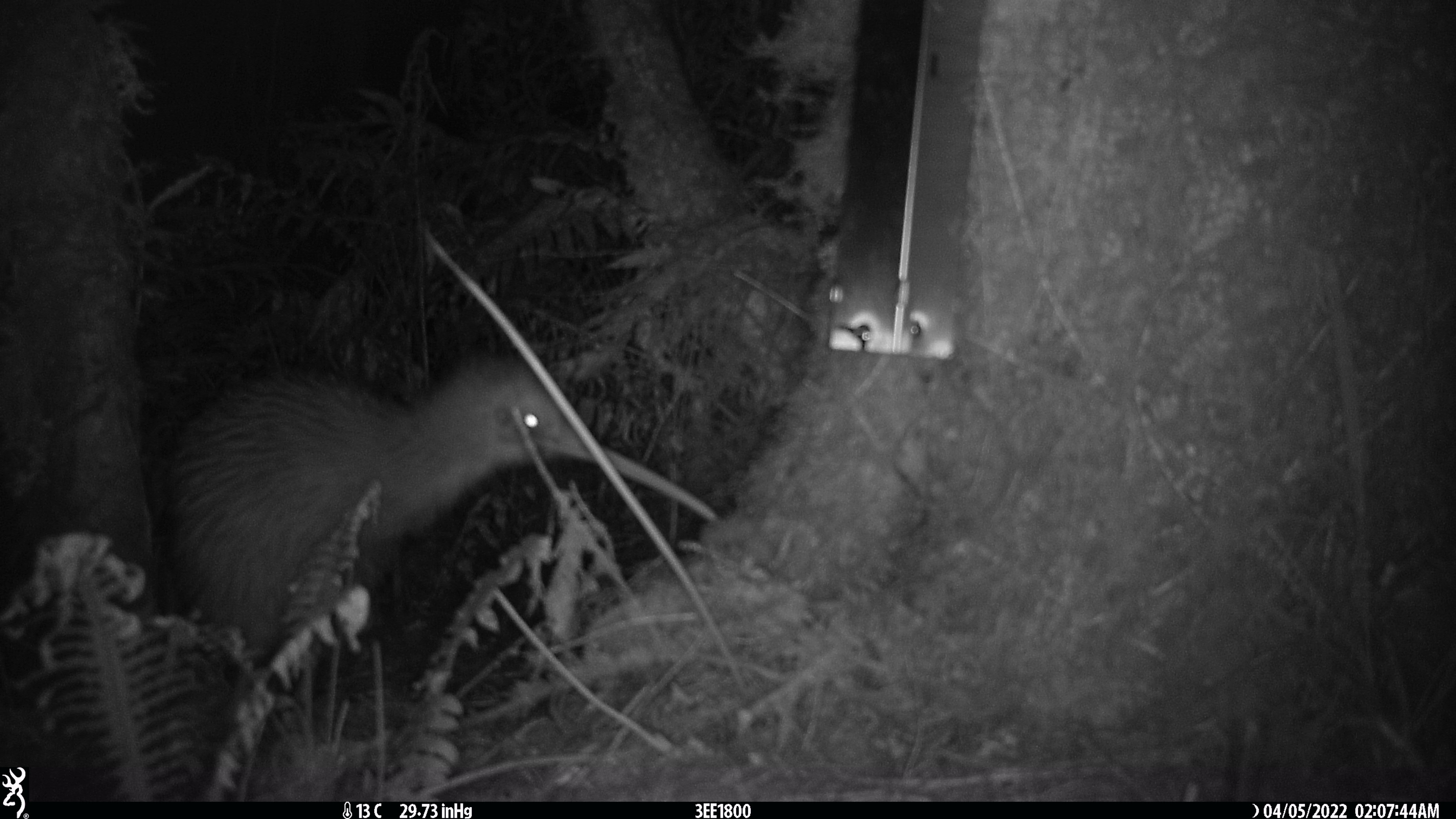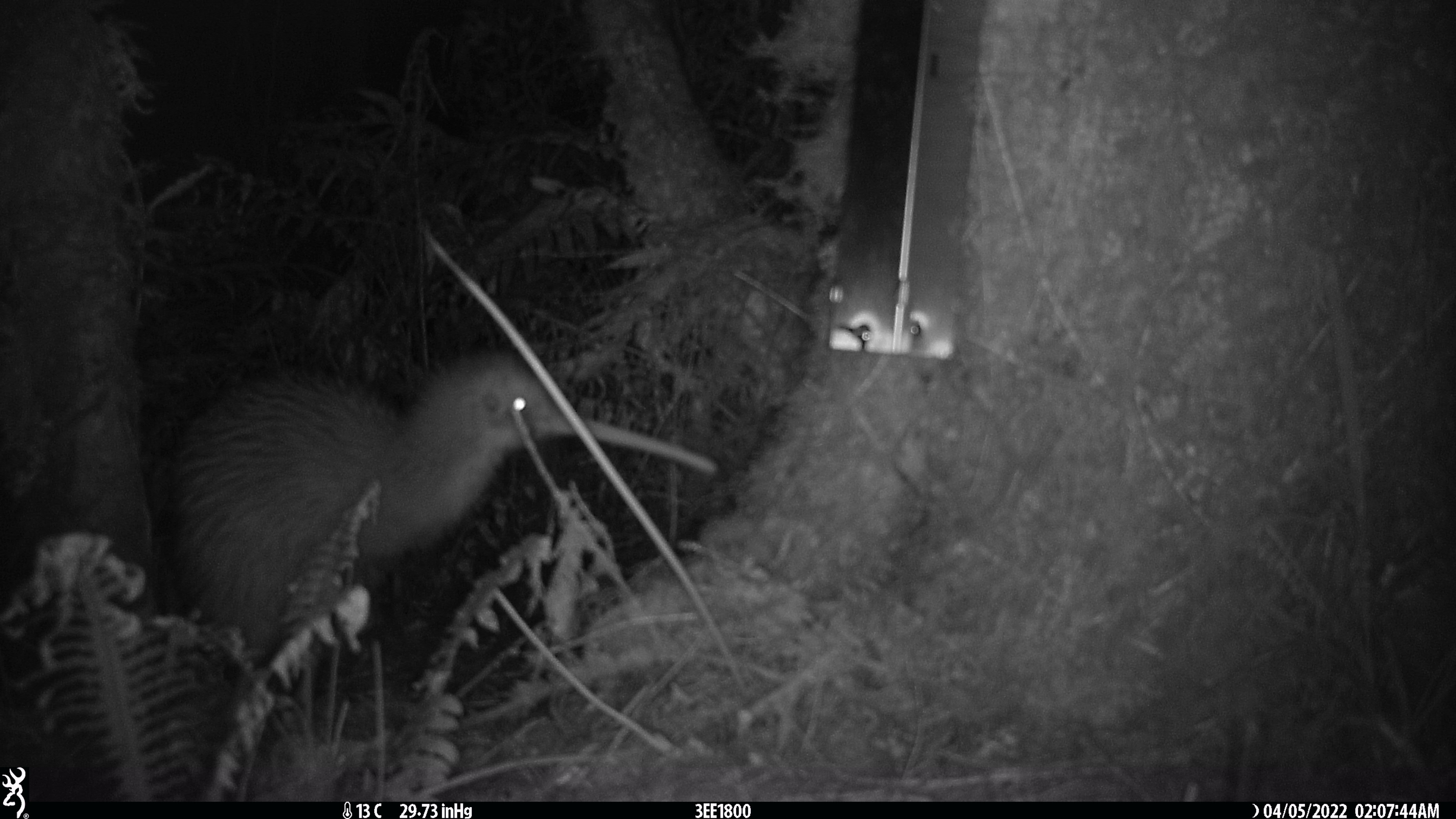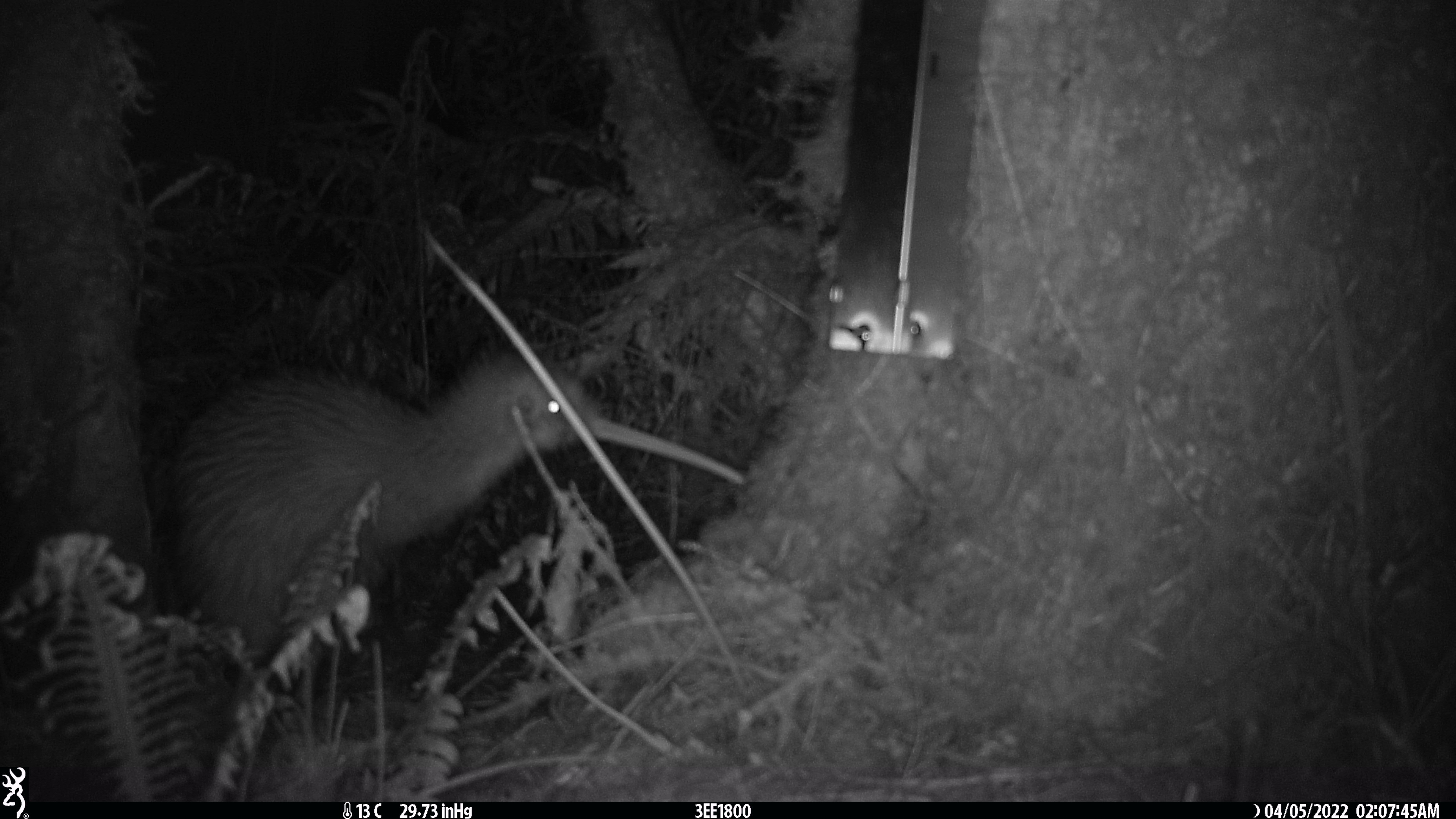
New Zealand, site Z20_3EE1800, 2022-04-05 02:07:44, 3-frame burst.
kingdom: Animalia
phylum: Chordata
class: Aves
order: Apterygiformes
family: Apterygidae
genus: Apteryx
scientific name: Apteryx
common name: kiwi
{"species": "kiwi (Apteryx)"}